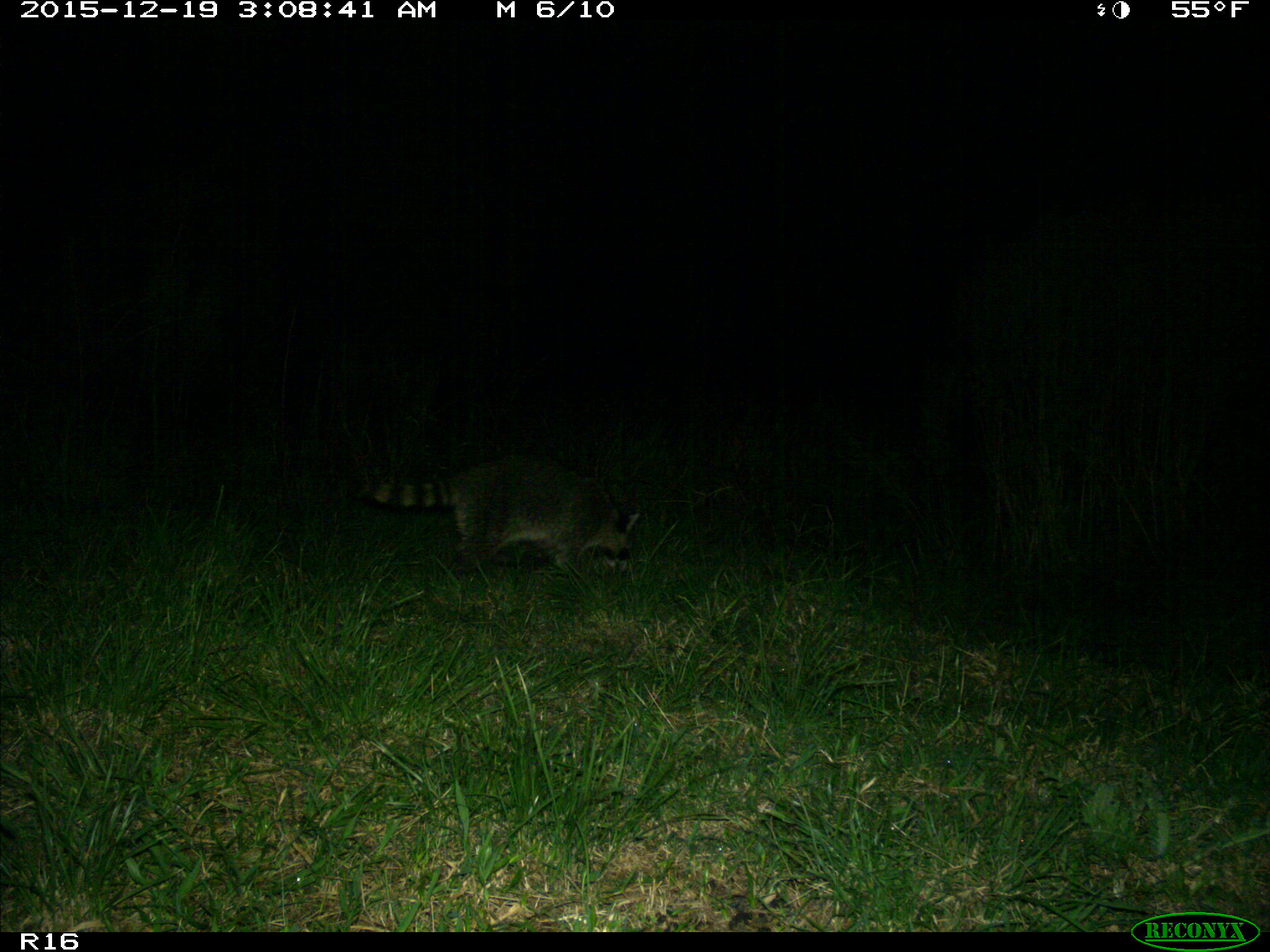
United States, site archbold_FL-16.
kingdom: Animalia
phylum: Chordata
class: Mammalia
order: Carnivora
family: Procyonidae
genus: Procyon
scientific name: Procyon lotor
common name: common raccoon